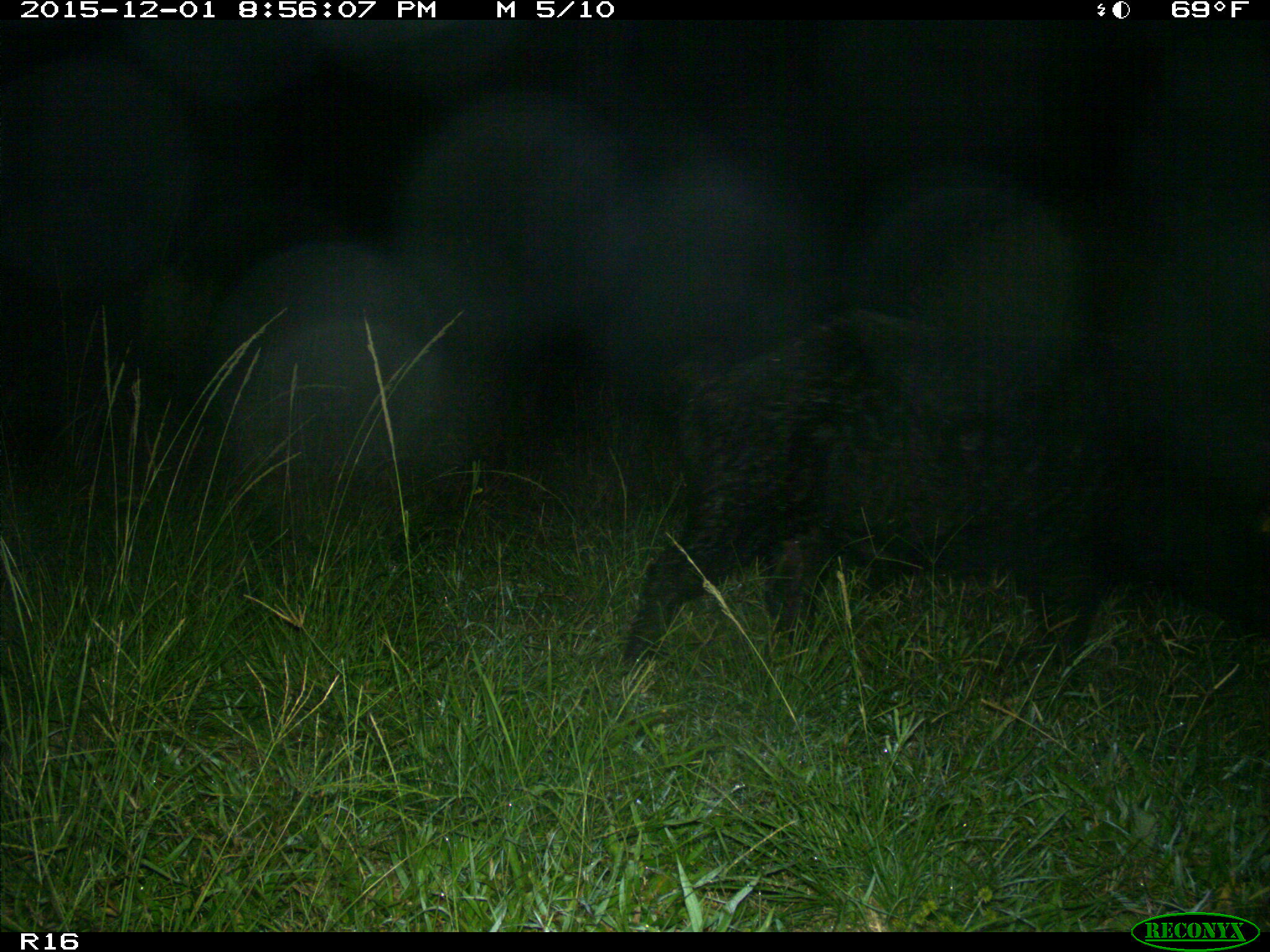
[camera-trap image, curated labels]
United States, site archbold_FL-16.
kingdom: Animalia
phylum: Chordata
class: Mammalia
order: Artiodactyla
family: Suidae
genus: Sus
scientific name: Sus scrofa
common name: wild boar